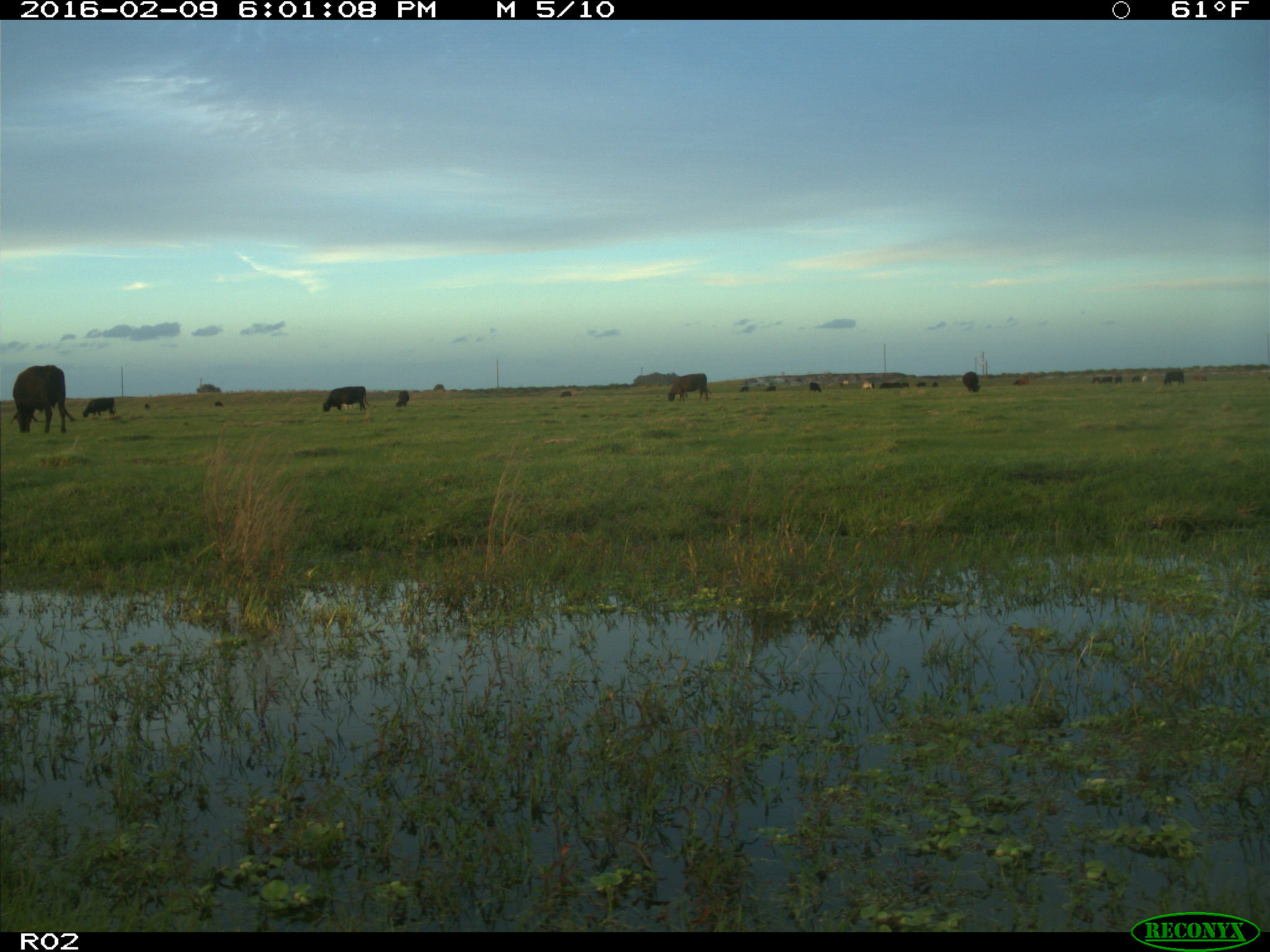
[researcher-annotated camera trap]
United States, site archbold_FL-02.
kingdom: Animalia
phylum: Chordata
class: Mammalia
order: Artiodactyla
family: Bovidae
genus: Bos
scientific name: Bos taurus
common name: domestic cow